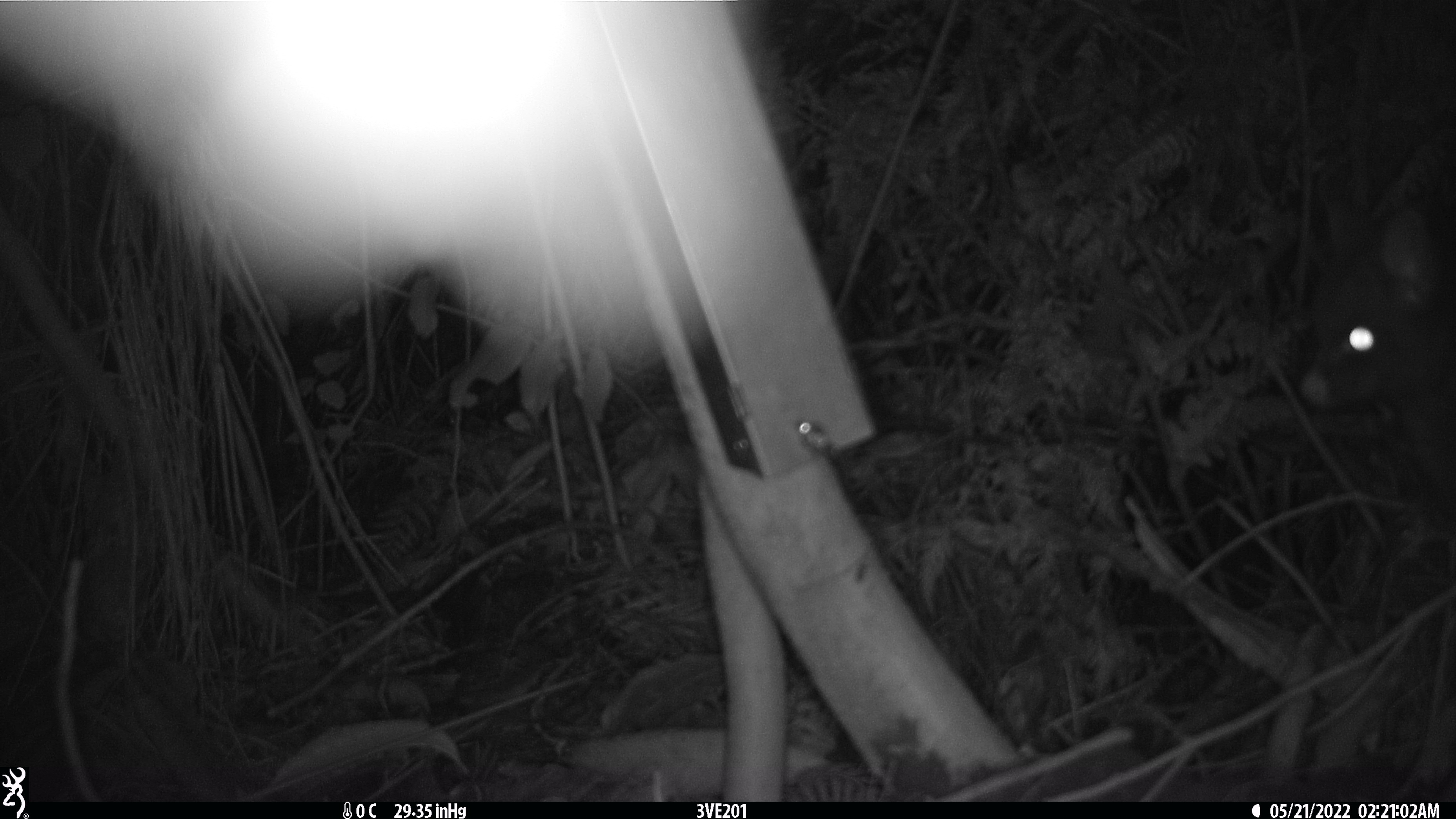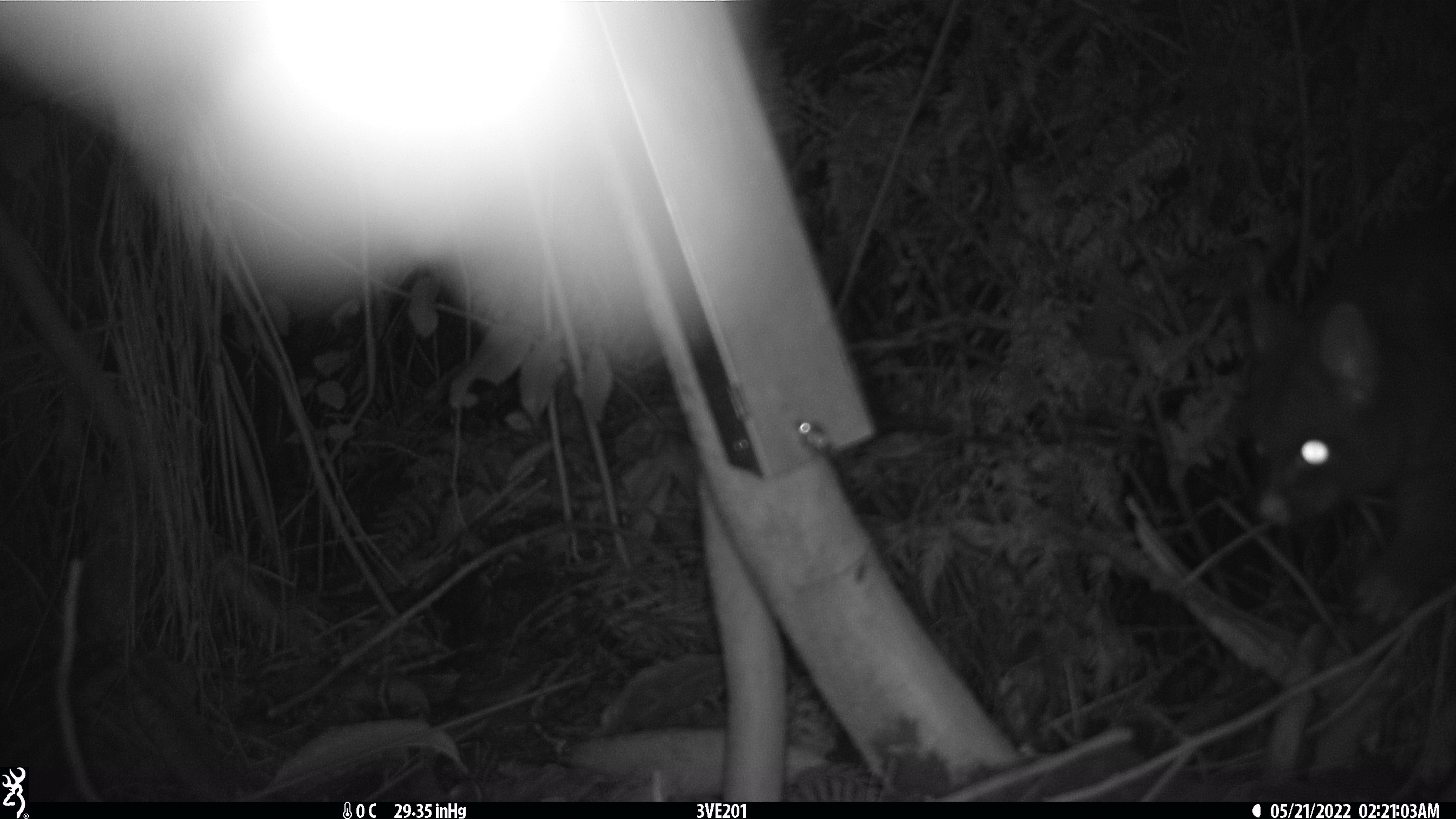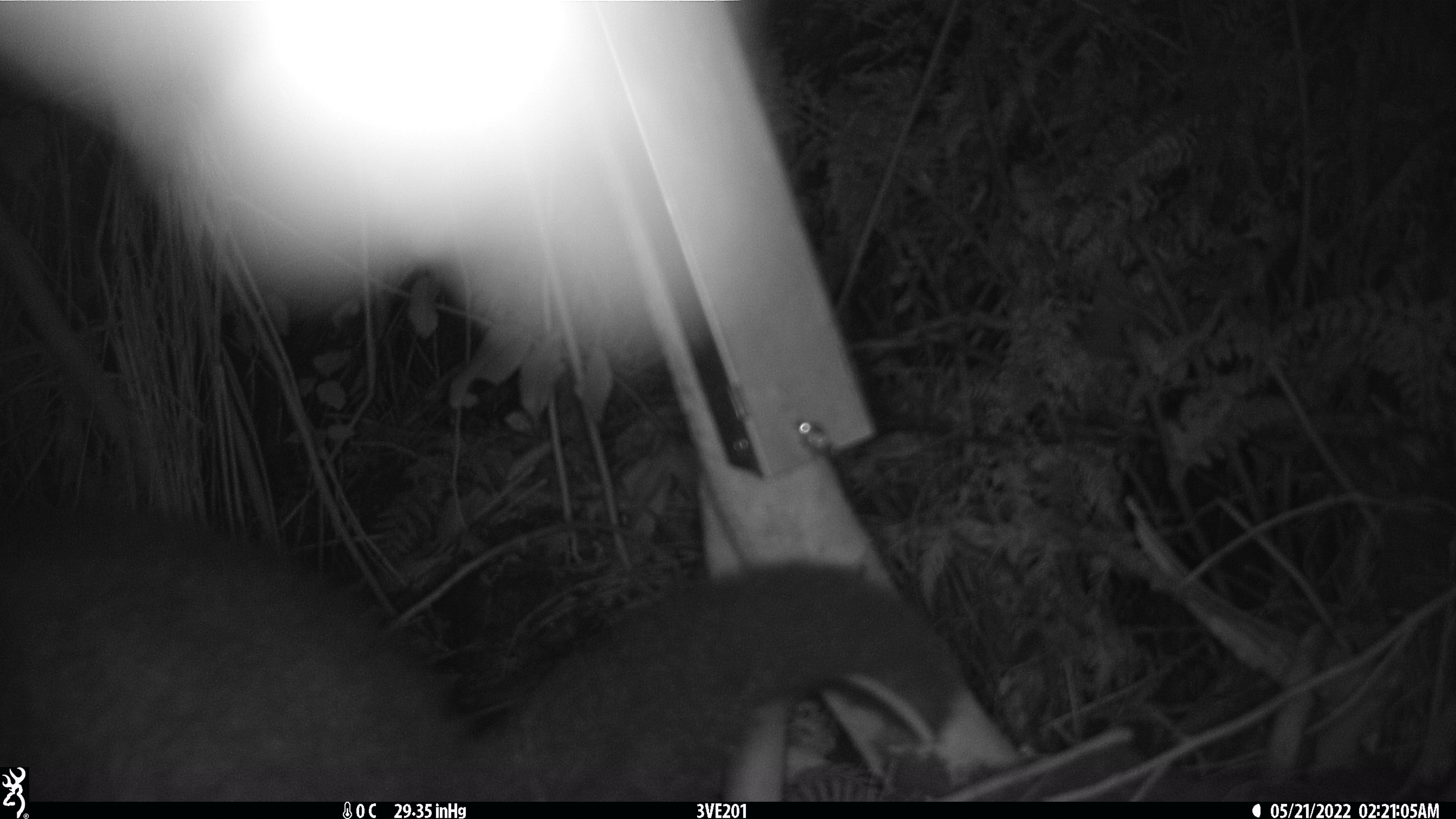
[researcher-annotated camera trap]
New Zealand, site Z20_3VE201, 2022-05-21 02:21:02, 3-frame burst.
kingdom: Animalia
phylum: Chordata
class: Mammalia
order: Diprotodontia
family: Phalangeridae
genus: Trichosurus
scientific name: Trichosurus vulpecula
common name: common brushtail possum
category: possum